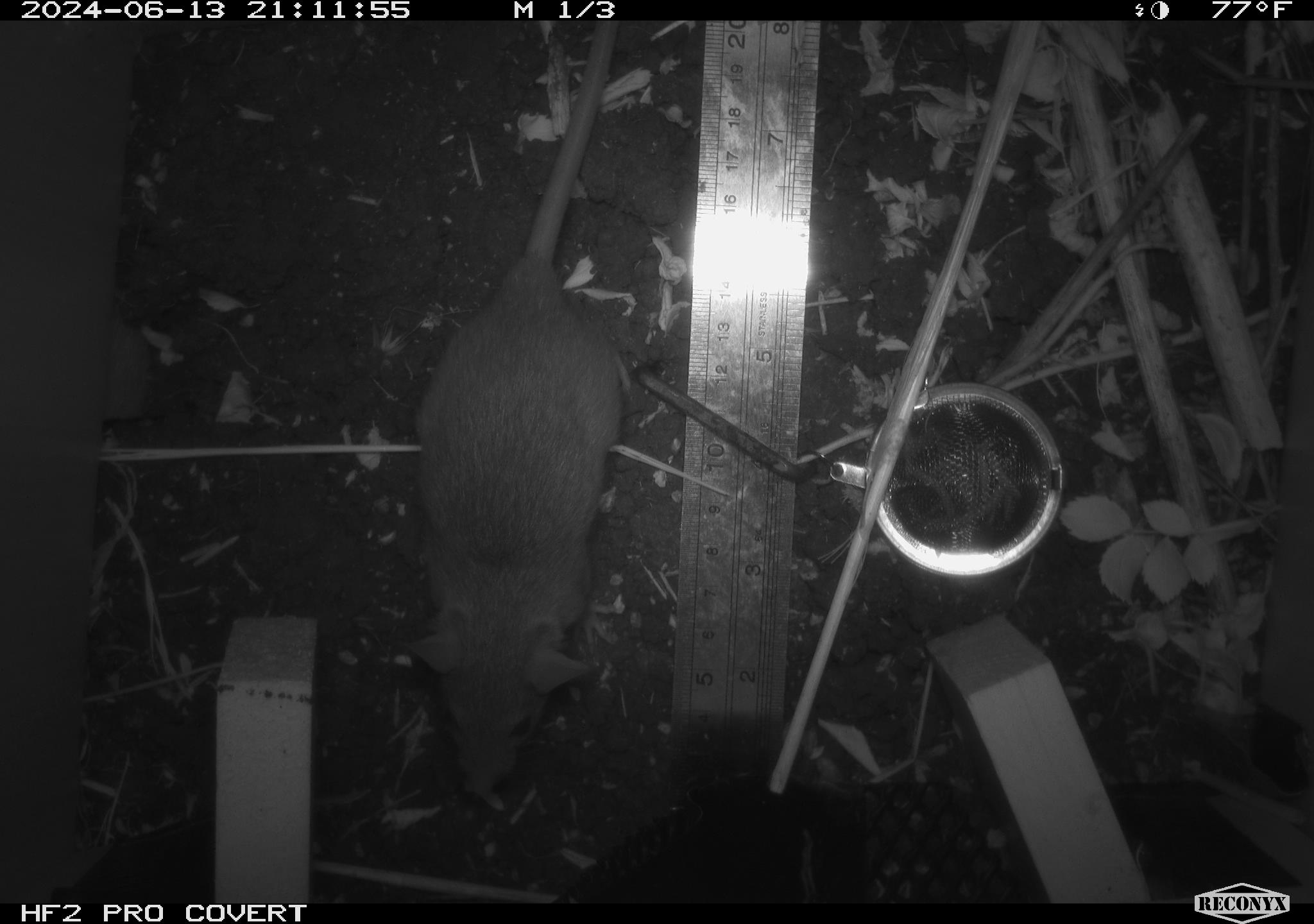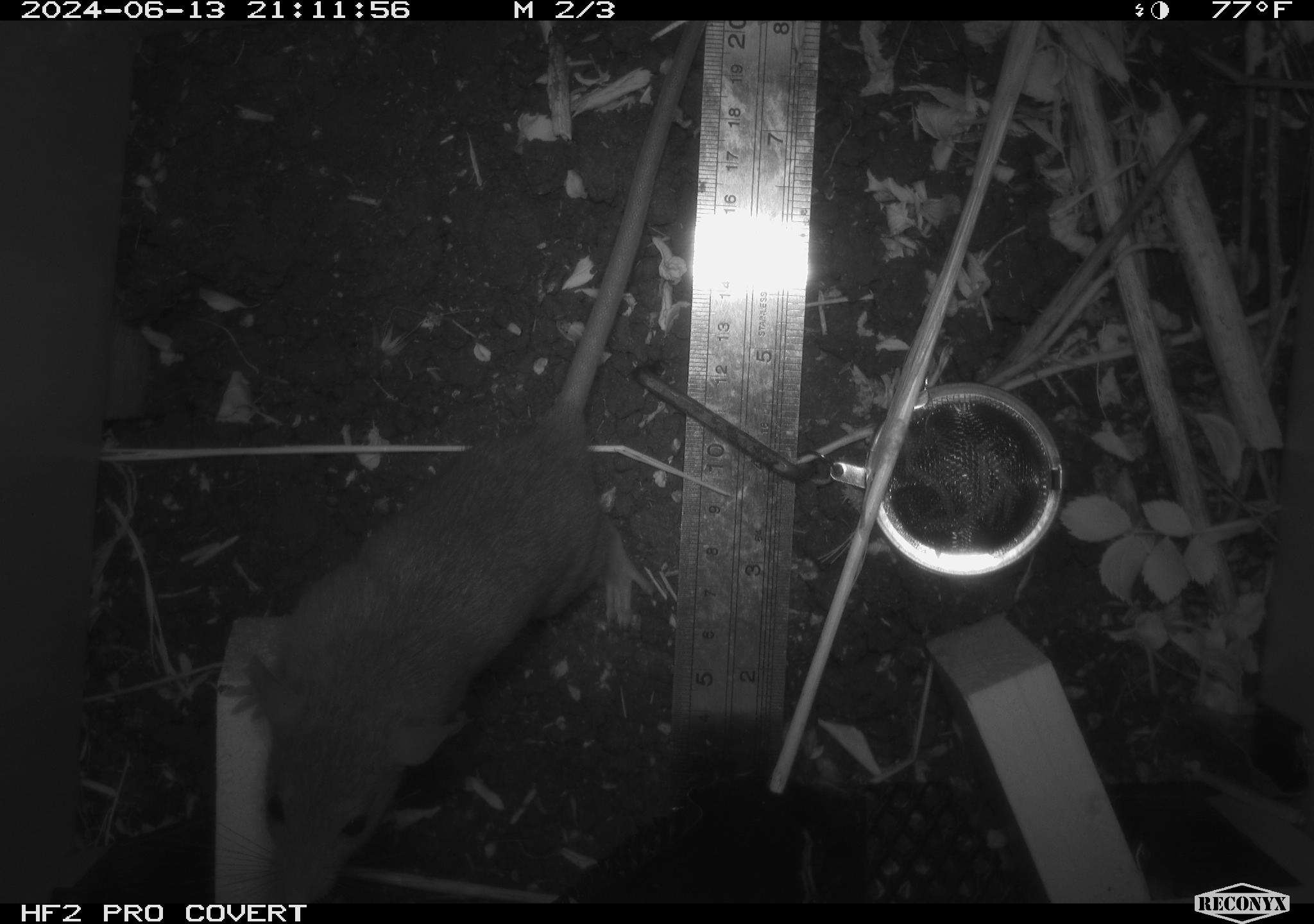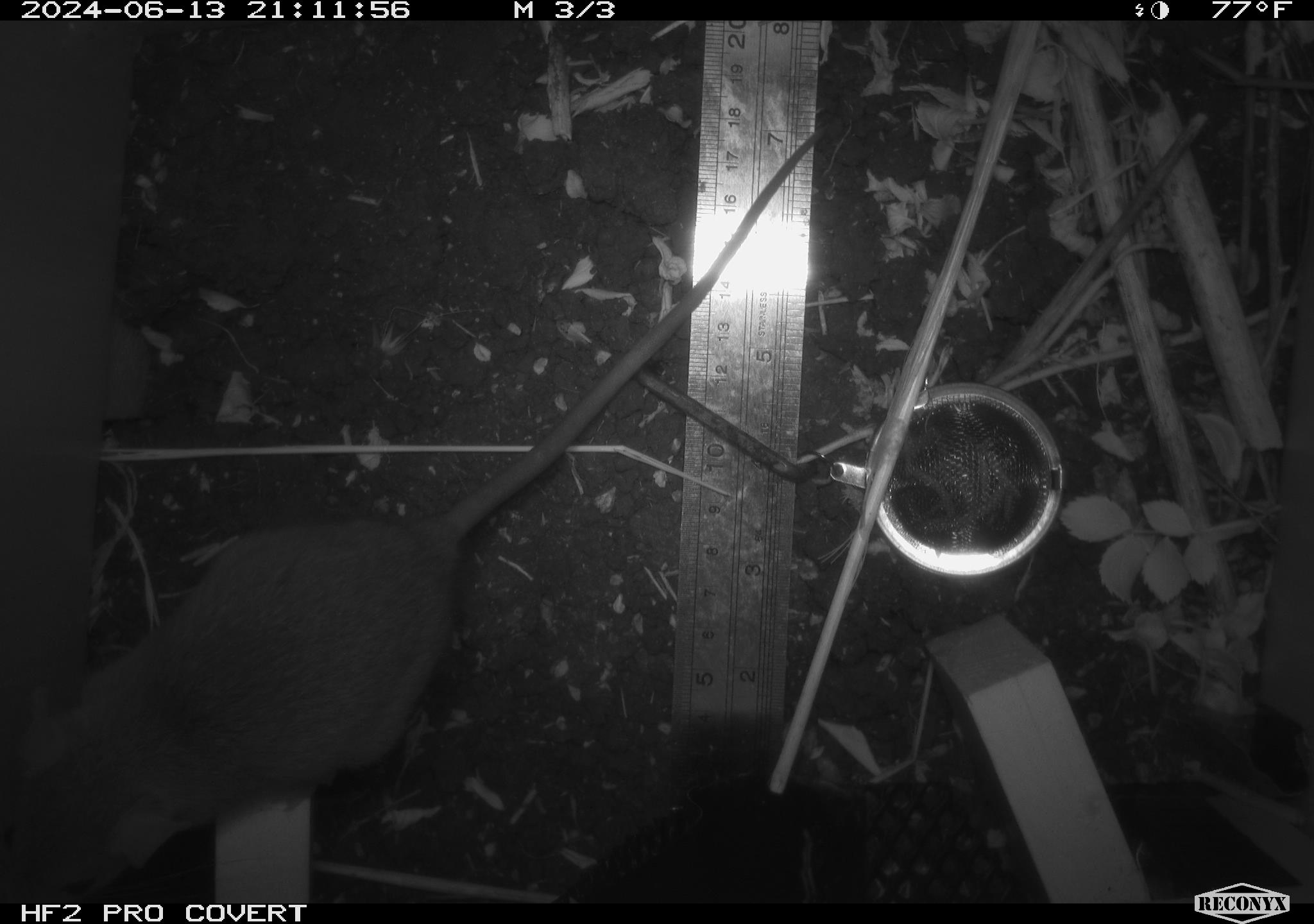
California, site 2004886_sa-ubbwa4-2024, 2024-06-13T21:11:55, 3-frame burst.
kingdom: Animalia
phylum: Chordata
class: Mammalia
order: Rodentia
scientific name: Rodentia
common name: woodrat or rat or mouse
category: woodrat or rat or mouse species